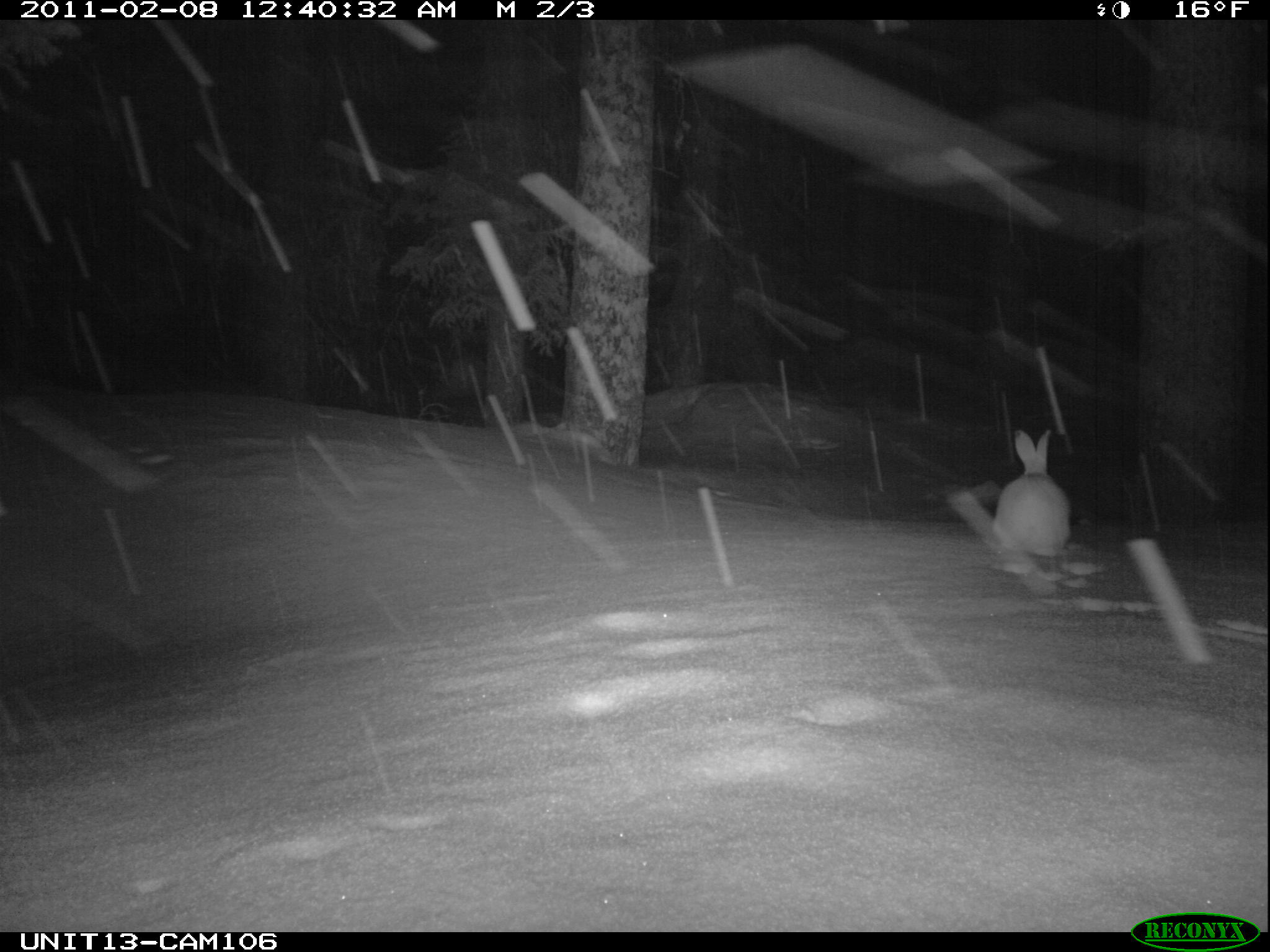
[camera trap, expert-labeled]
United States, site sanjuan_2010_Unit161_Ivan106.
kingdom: Animalia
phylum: Chordata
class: Mammalia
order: Lagomorpha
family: Leporidae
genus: Lepus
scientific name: Lepus americanus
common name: snowshoe hare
Lepus americanus (snowshoe hare).